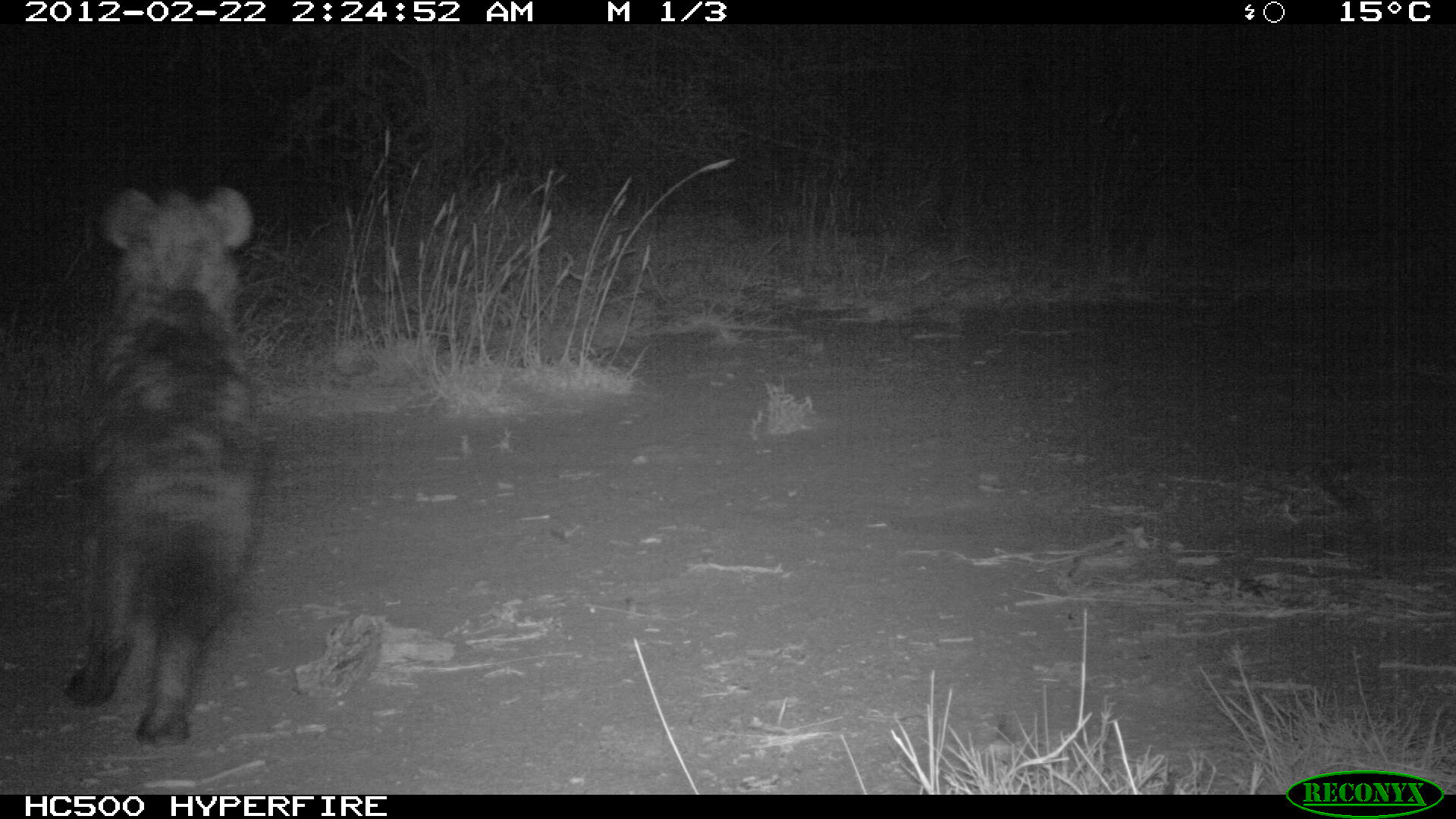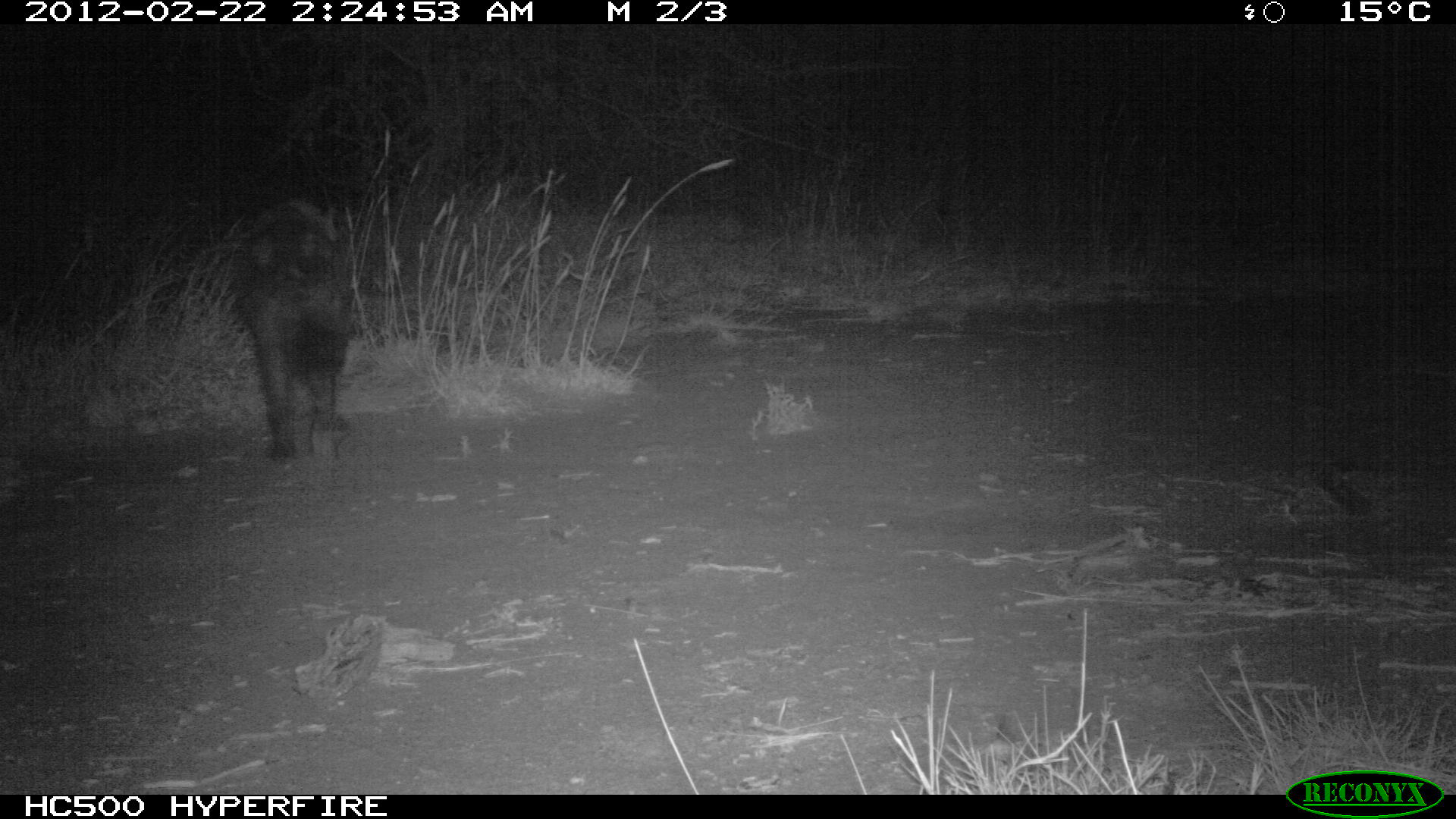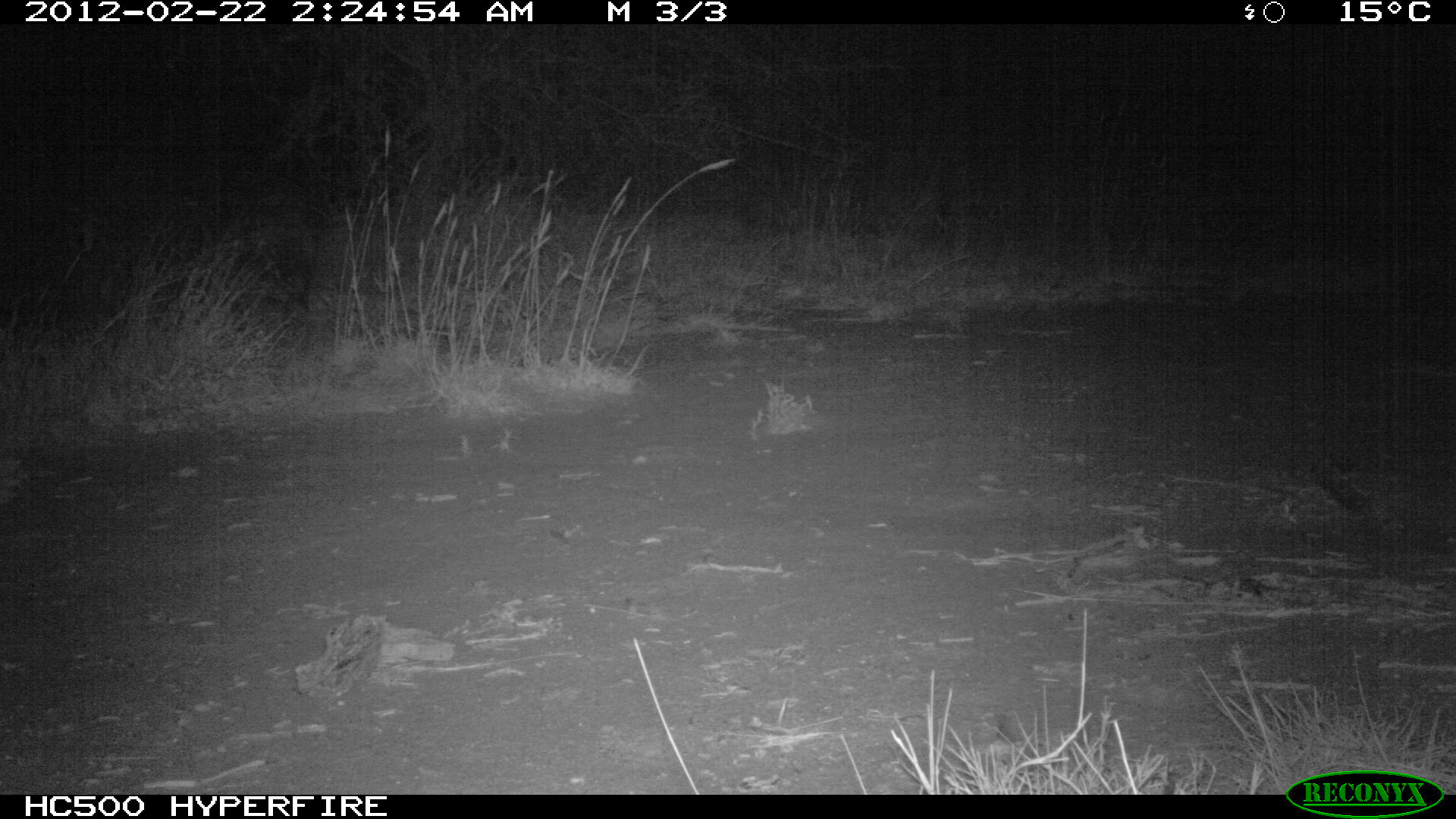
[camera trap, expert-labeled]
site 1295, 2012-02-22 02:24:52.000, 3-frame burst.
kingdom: Animalia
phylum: Chordata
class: Mammalia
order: Carnivora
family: Hyaenidae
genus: Crocuta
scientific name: Crocuta crocuta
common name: spotted hyena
Crocuta crocuta (spotted hyena), count 1.